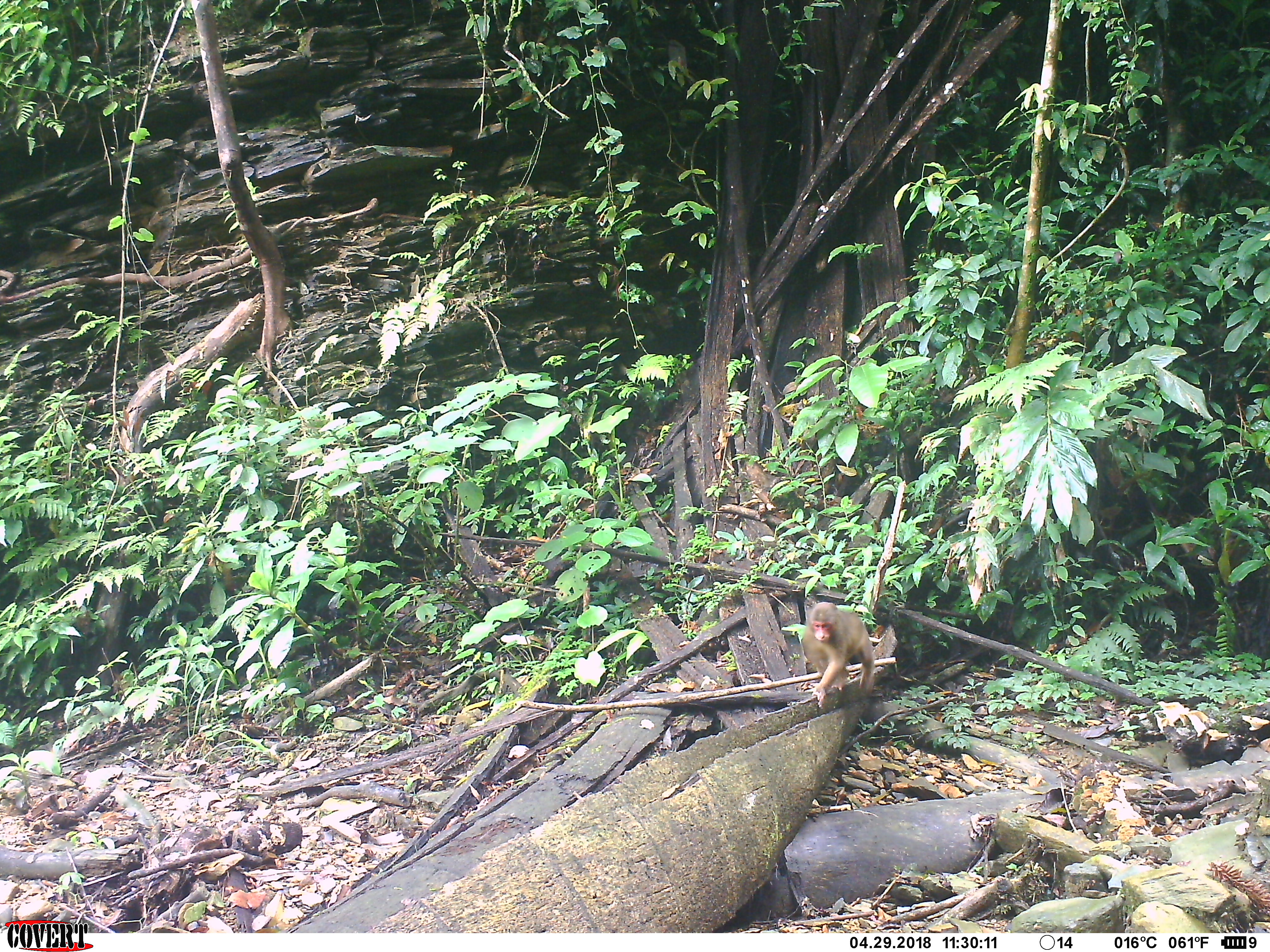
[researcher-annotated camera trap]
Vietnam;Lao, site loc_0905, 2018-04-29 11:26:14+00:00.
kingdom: Animalia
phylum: Chordata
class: Mammalia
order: Primates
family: Cercopithecidae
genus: Macaca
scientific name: Macaca arctoides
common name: stump-tailed macaque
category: stump tailed macaque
Stump tailed macaque (stump-tailed macaque) (Macaca arctoides). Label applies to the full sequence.